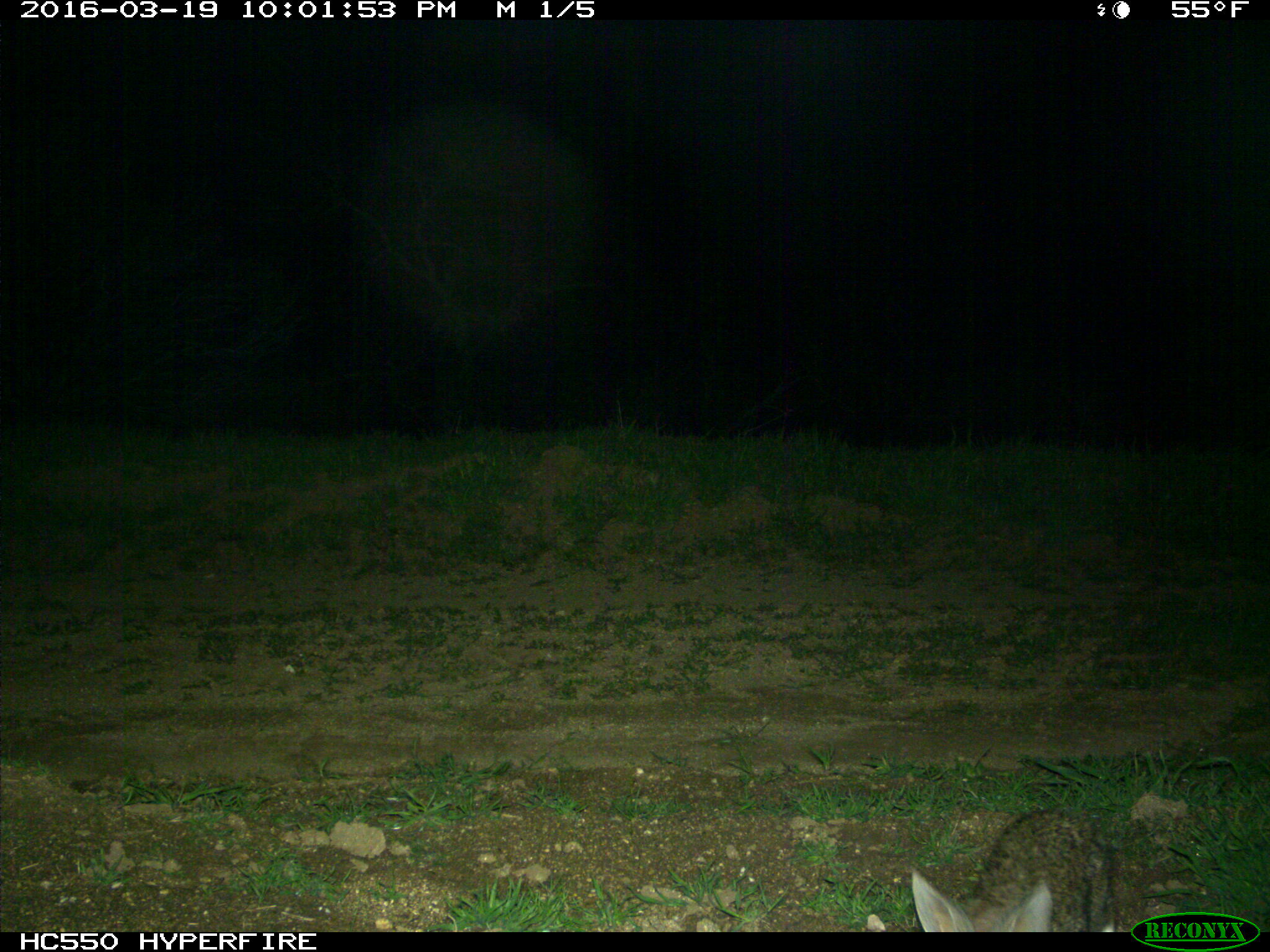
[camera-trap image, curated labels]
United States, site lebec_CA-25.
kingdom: Animalia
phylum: Chordata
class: Mammalia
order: Lagomorpha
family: Leporidae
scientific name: Leporidae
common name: rabbits and hares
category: unidentified rabbit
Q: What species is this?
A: Unidentified rabbit (rabbits and hares) (Leporidae).